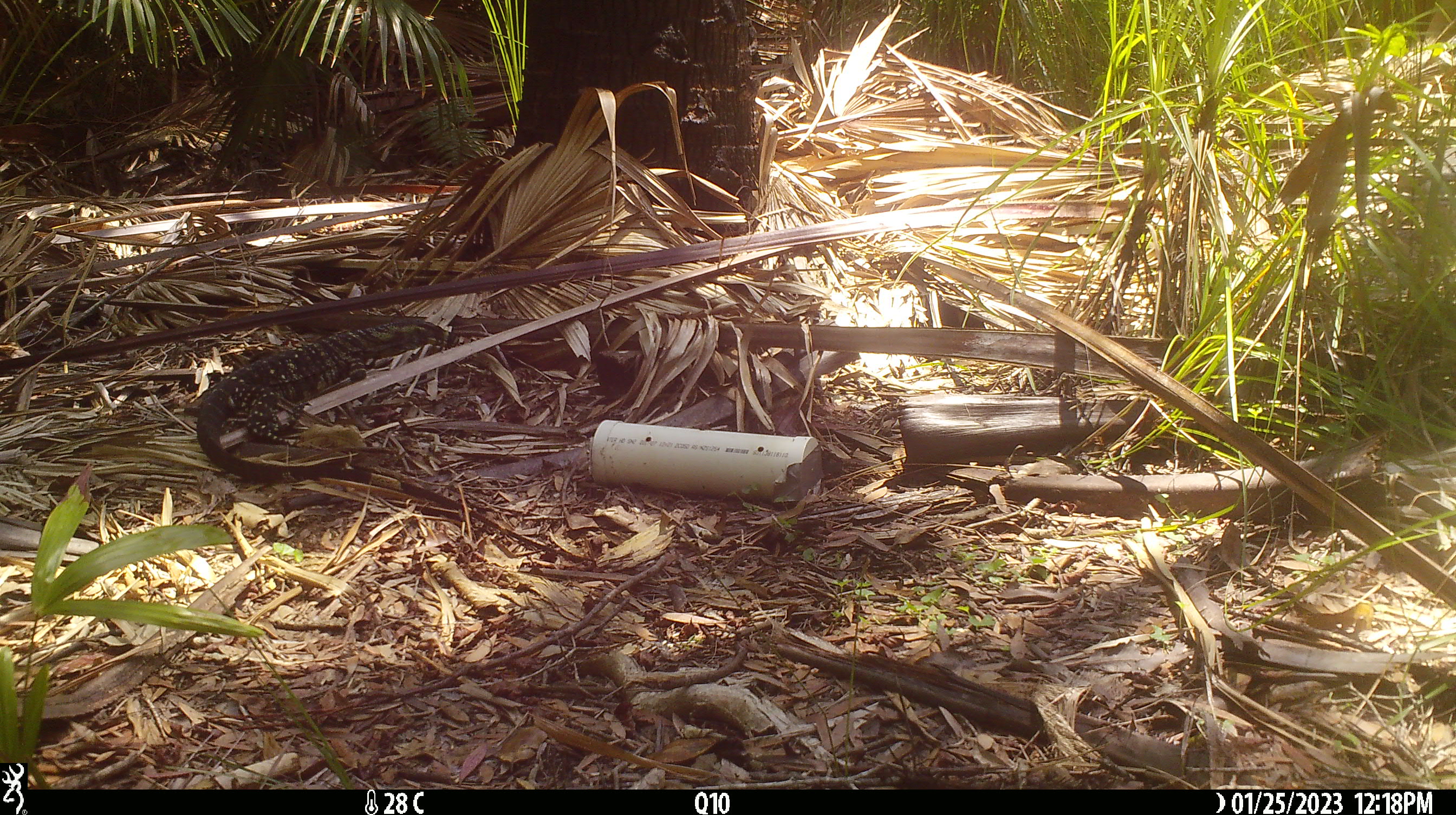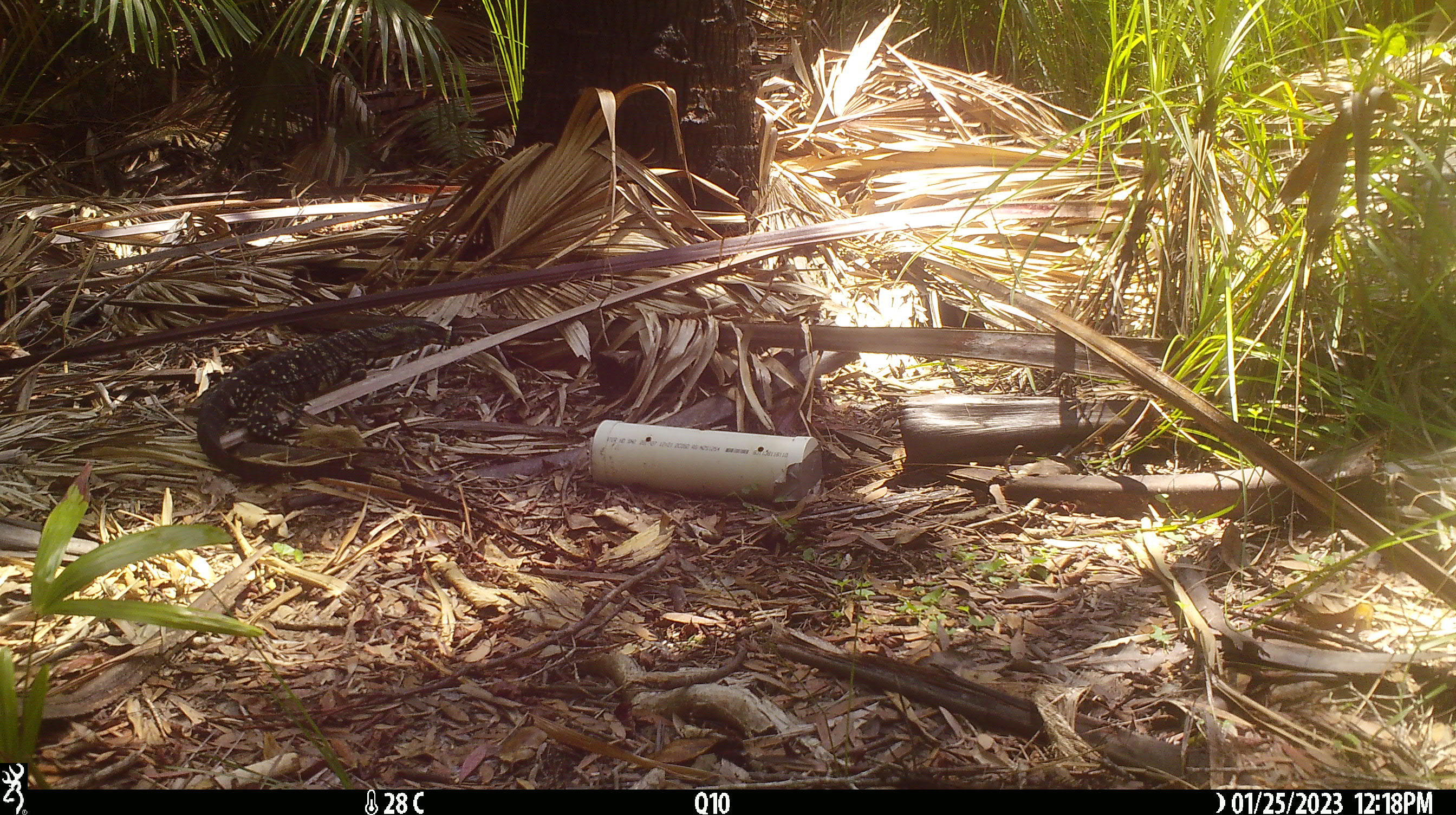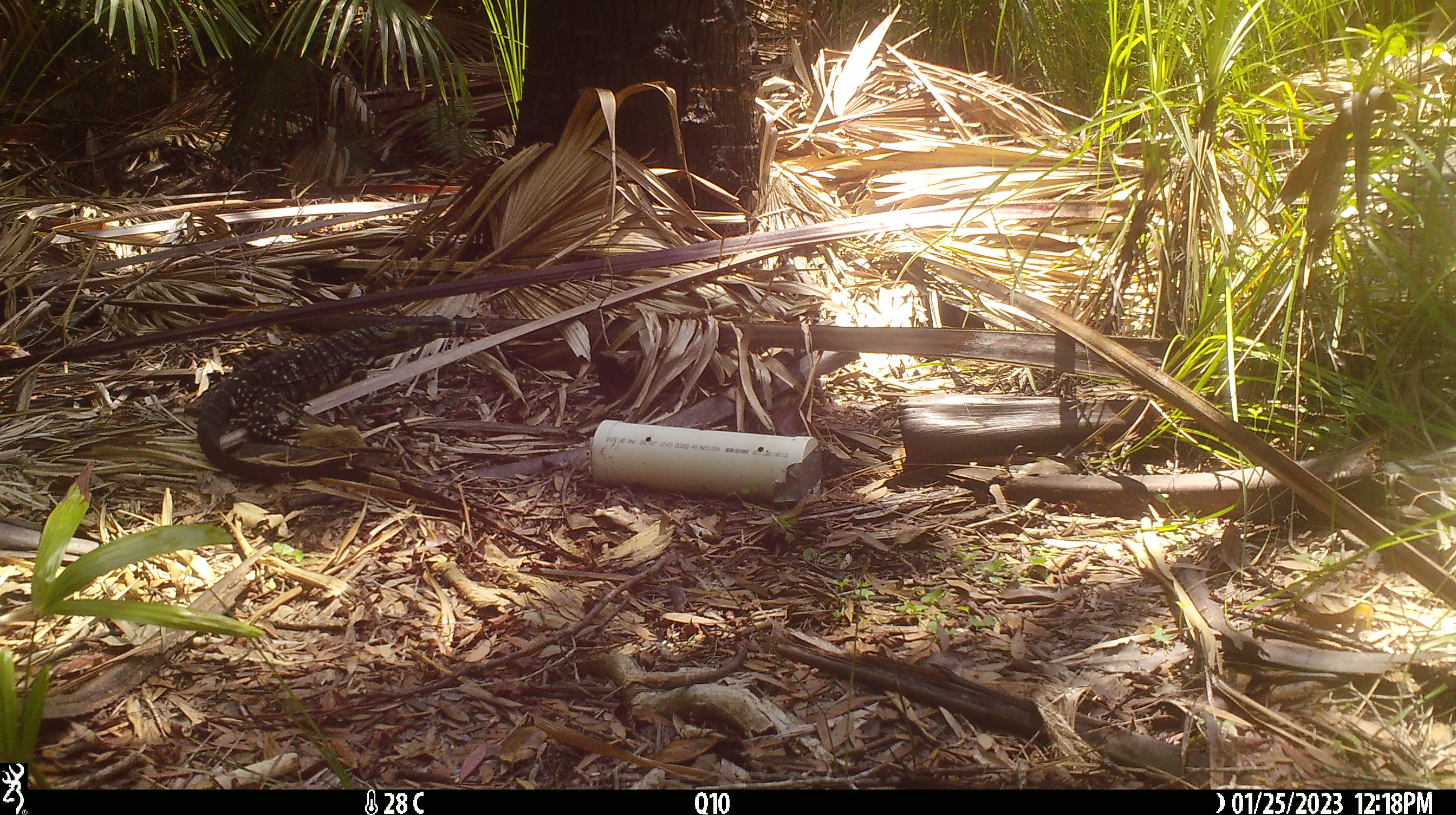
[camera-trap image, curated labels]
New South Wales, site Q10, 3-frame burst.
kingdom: Animalia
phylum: Chordata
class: Reptilia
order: Squamata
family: Varanidae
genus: Varanus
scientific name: Varanus varius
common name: lace monitor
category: goanna